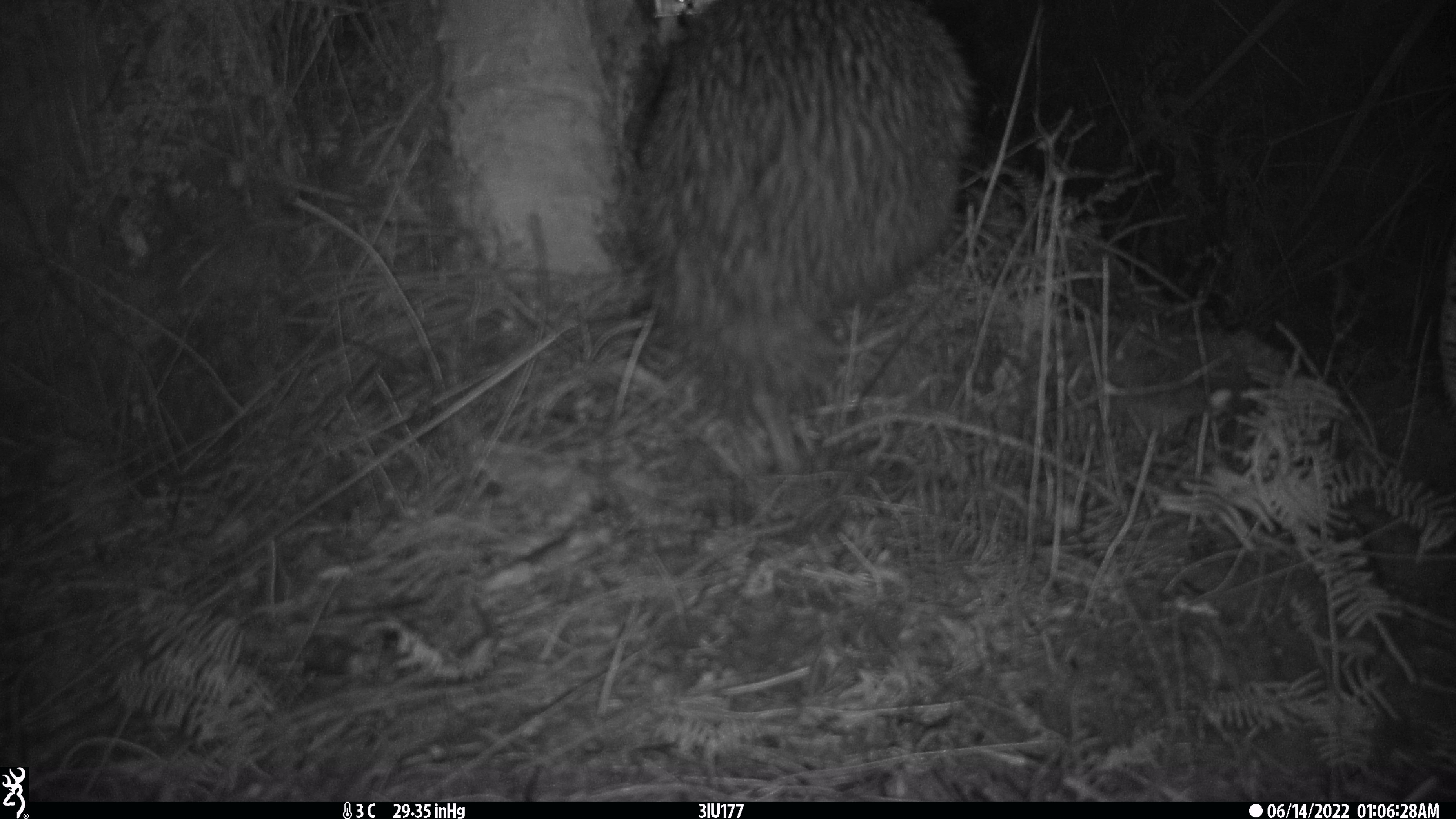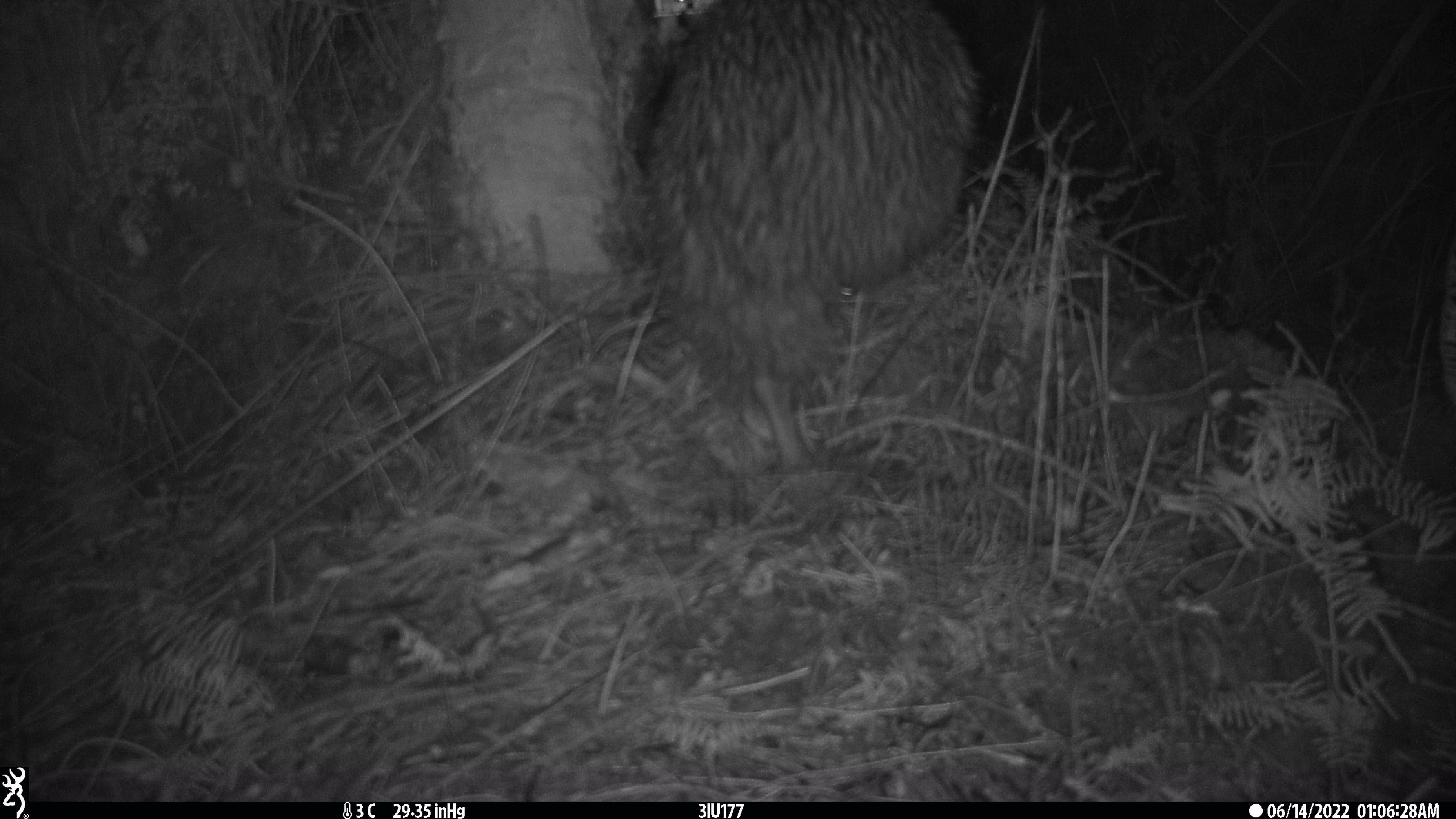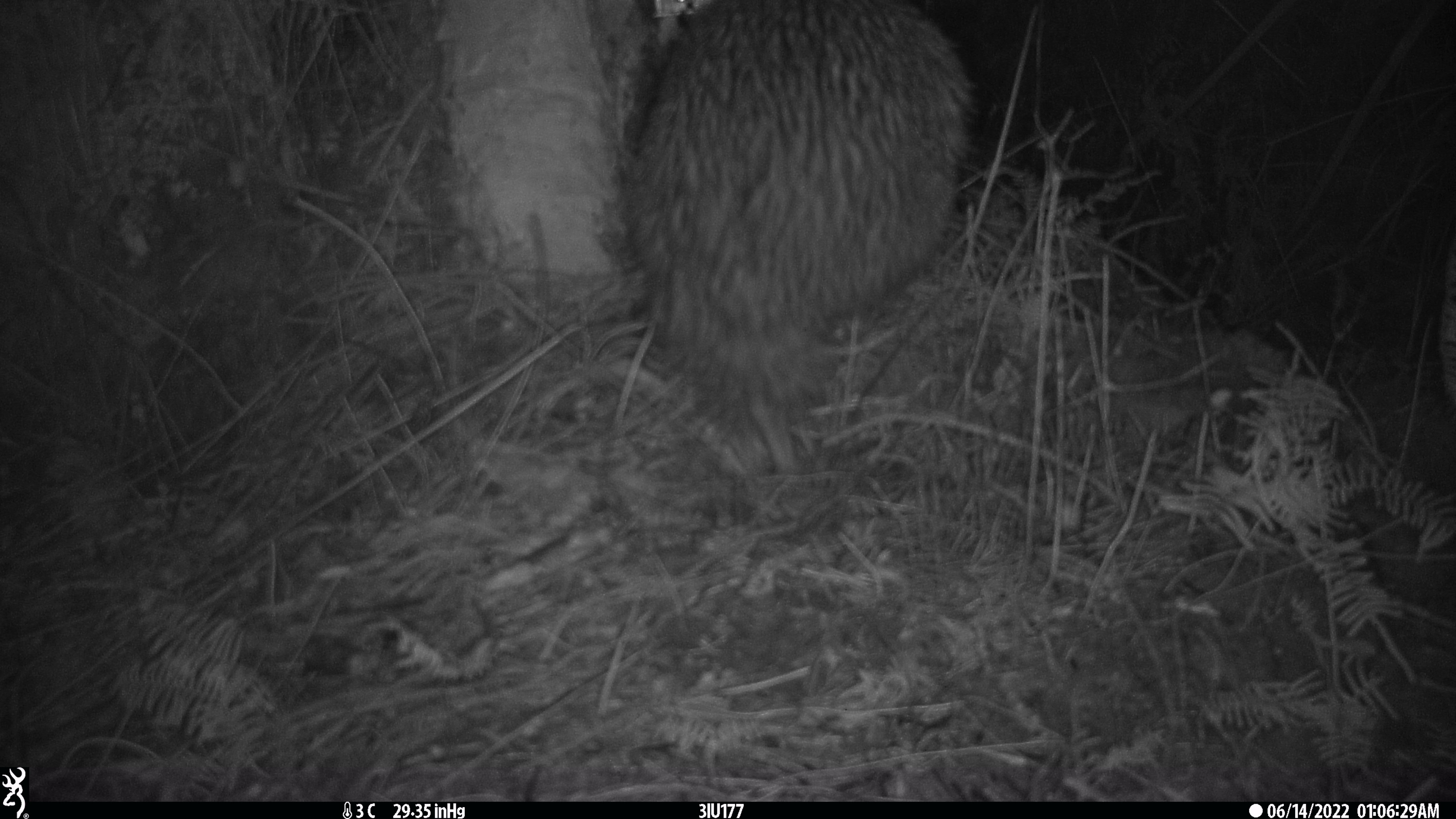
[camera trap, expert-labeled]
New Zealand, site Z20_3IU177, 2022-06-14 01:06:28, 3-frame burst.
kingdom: Animalia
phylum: Chordata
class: Aves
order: Apterygiformes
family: Apterygidae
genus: Apteryx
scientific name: Apteryx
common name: kiwi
Kiwi (Apteryx).